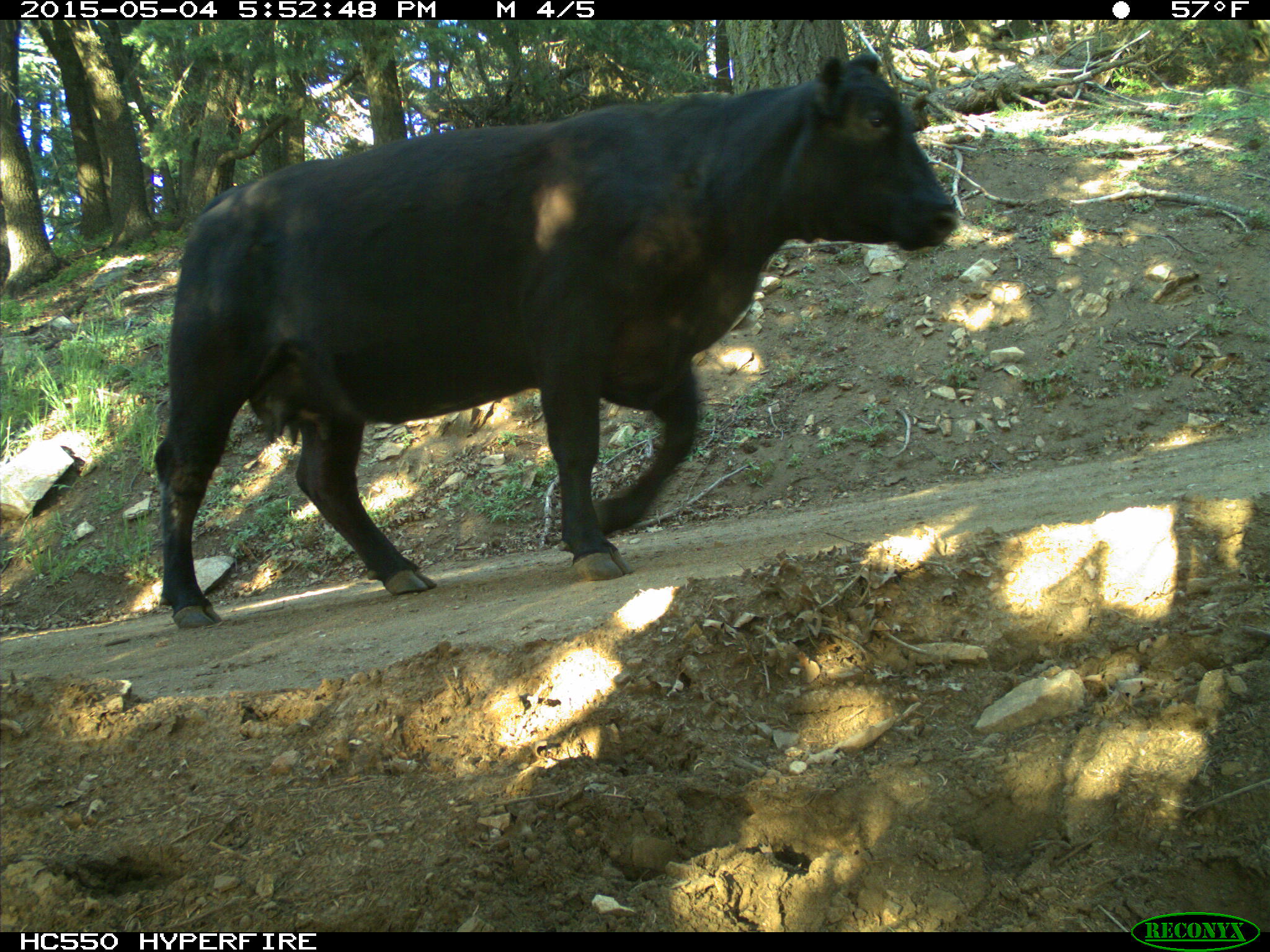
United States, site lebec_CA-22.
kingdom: Animalia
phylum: Chordata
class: Mammalia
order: Artiodactyla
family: Bovidae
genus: Bos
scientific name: Bos taurus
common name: domestic cow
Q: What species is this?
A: Bos taurus (domestic cow).